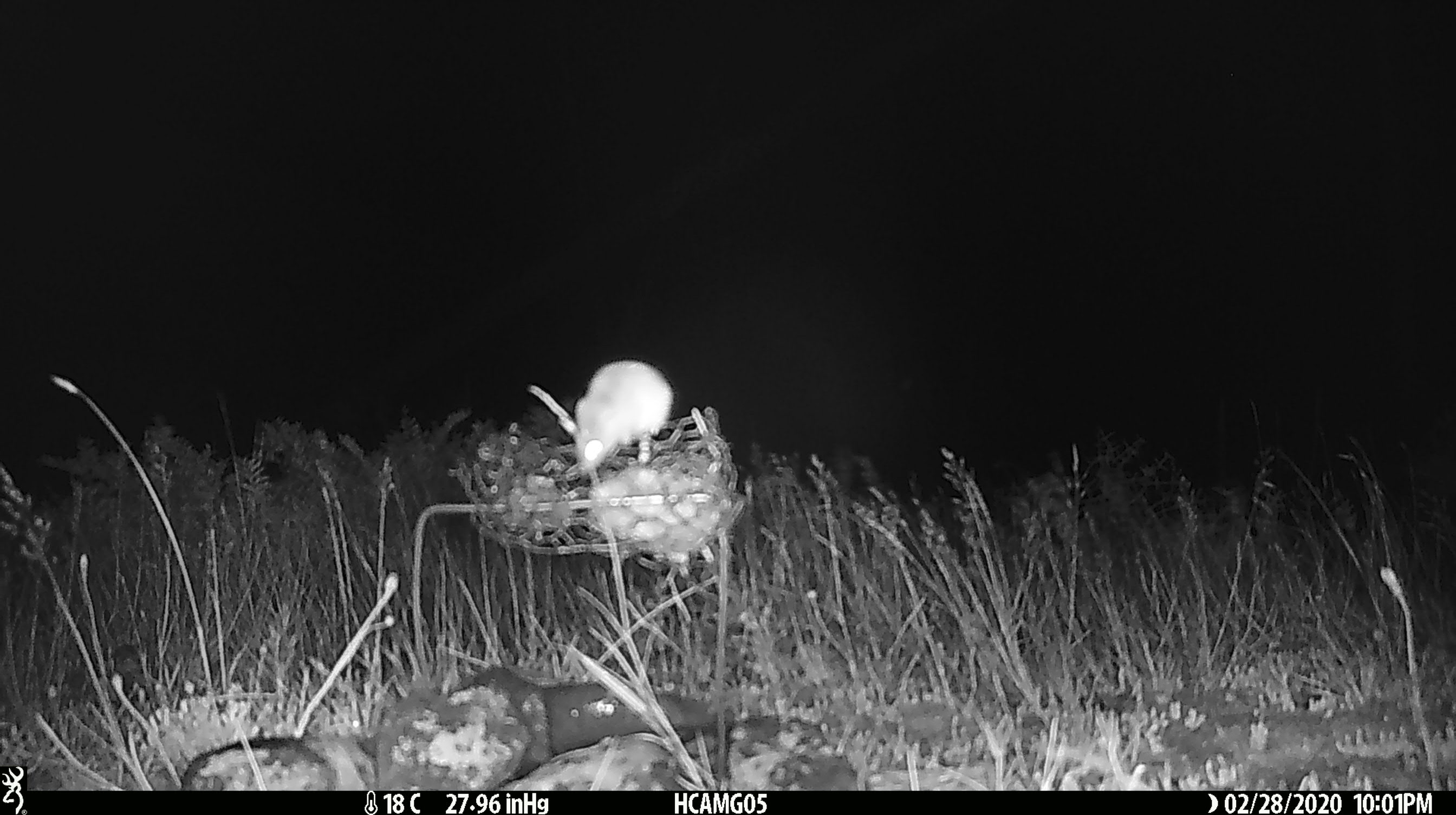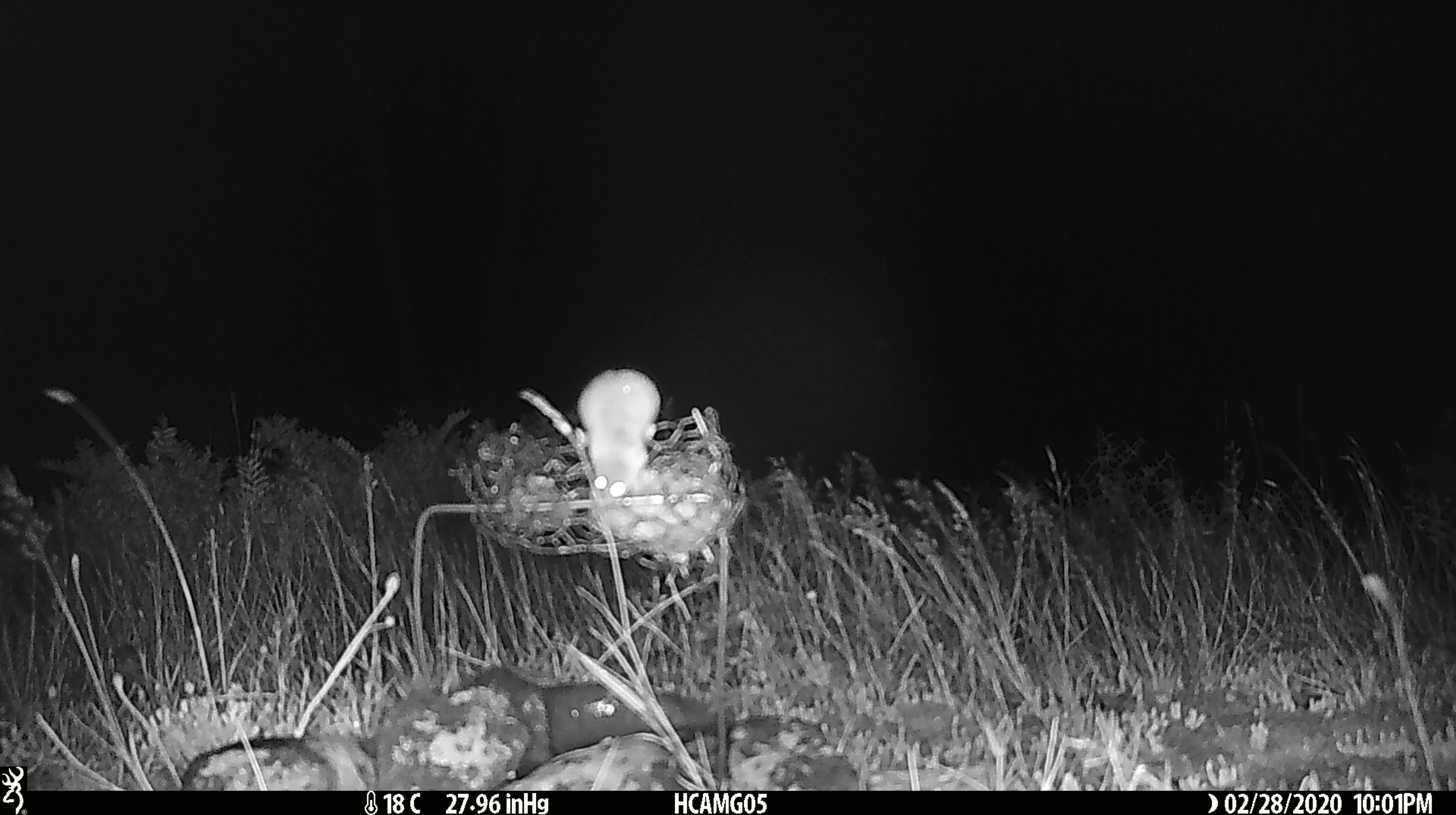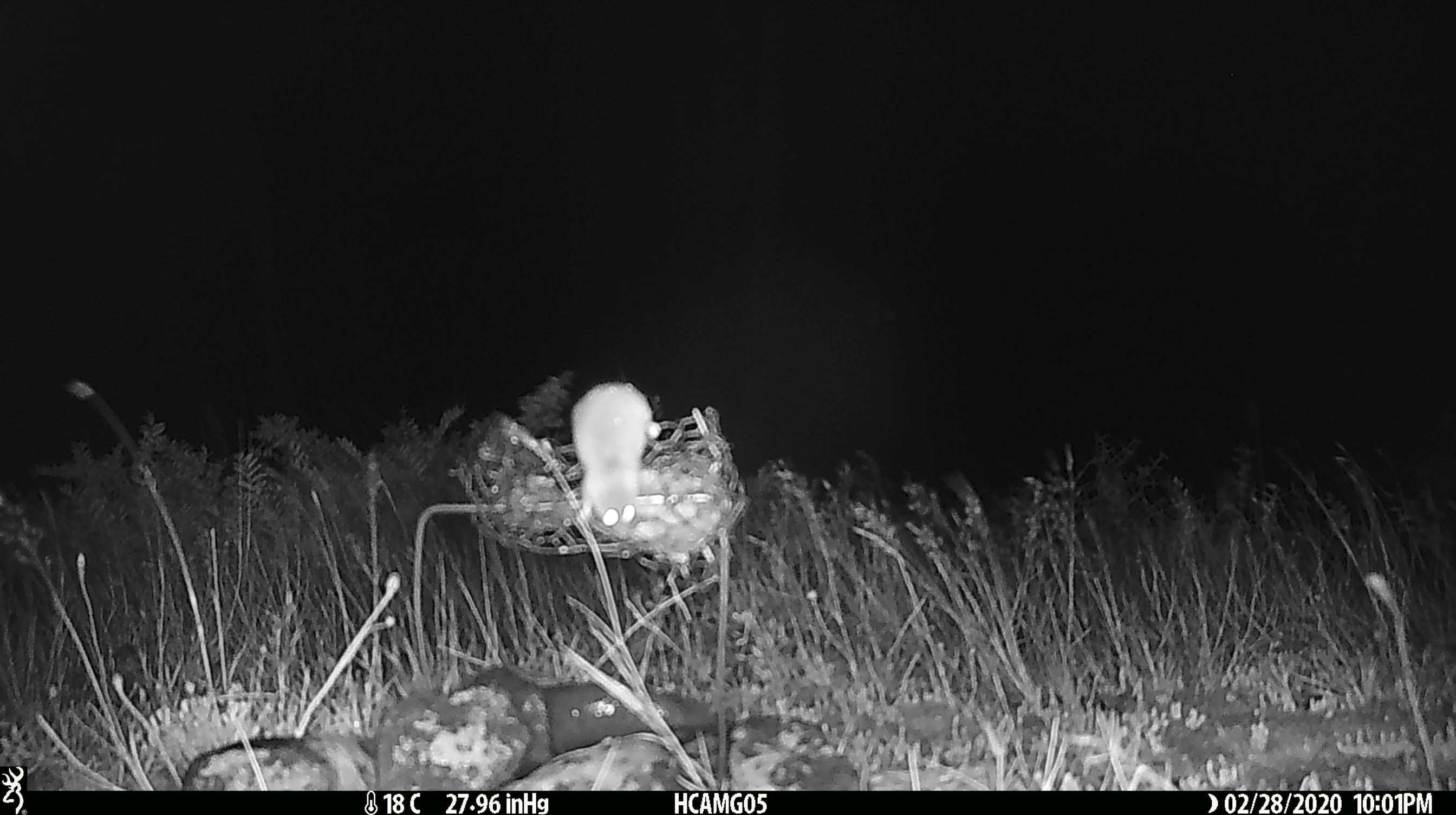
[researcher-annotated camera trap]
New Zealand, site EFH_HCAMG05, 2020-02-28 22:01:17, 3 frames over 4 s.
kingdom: Animalia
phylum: Chordata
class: Mammalia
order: Rodentia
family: Muridae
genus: Mus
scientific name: Mus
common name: mouse